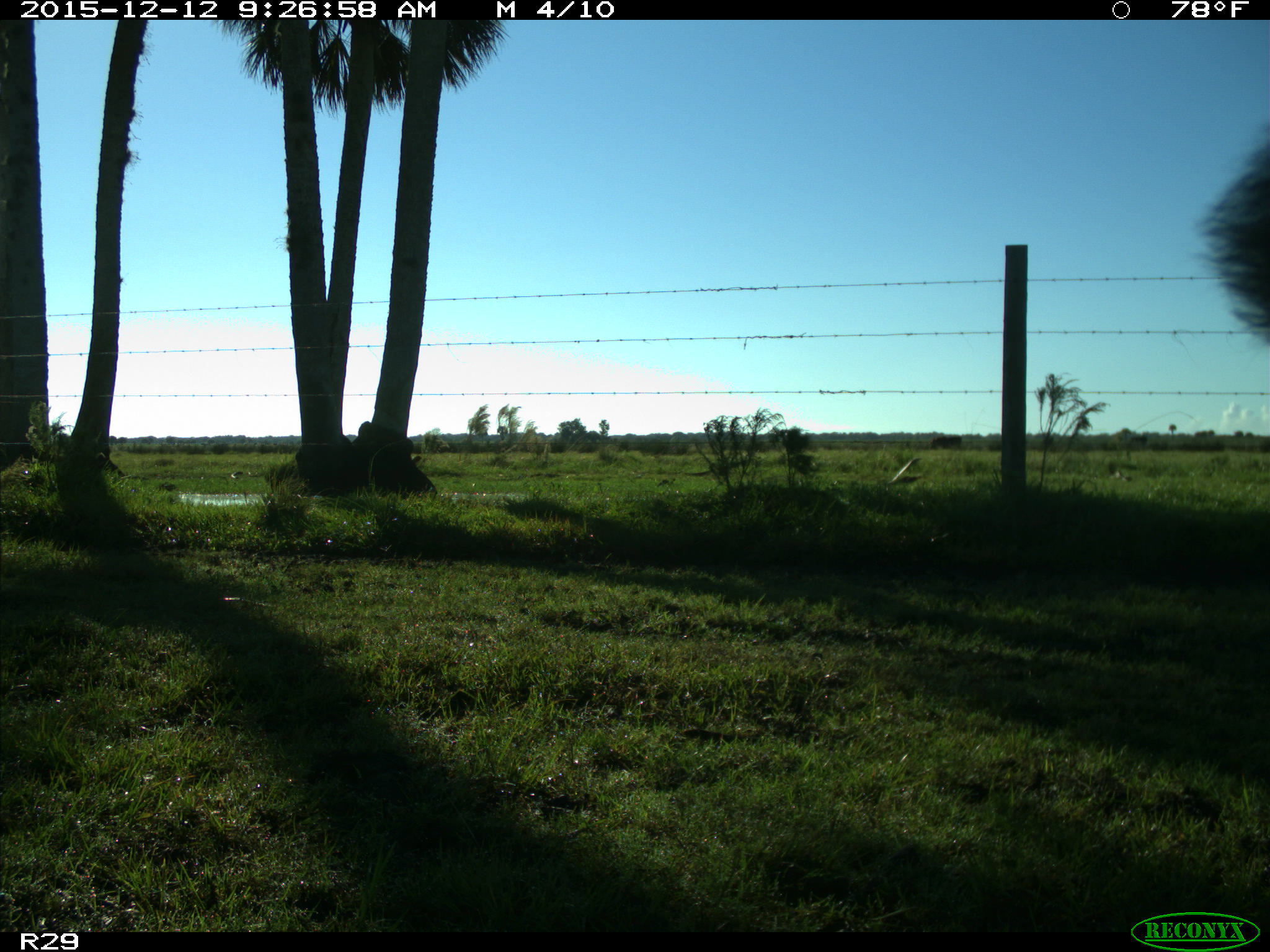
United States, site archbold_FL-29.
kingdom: Animalia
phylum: Chordata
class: Mammalia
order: Artiodactyla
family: Bovidae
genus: Bos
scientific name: Bos taurus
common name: domestic cow